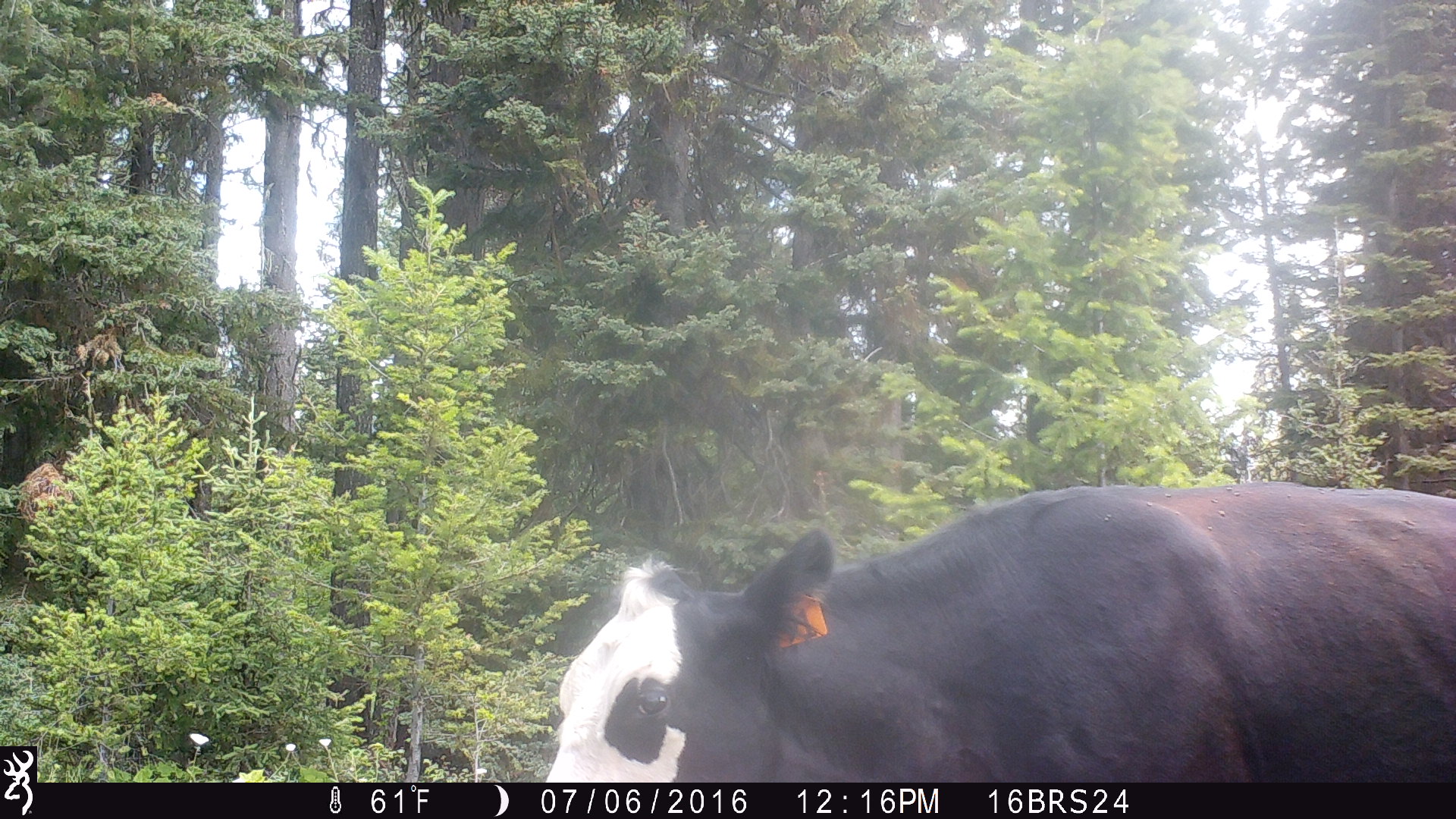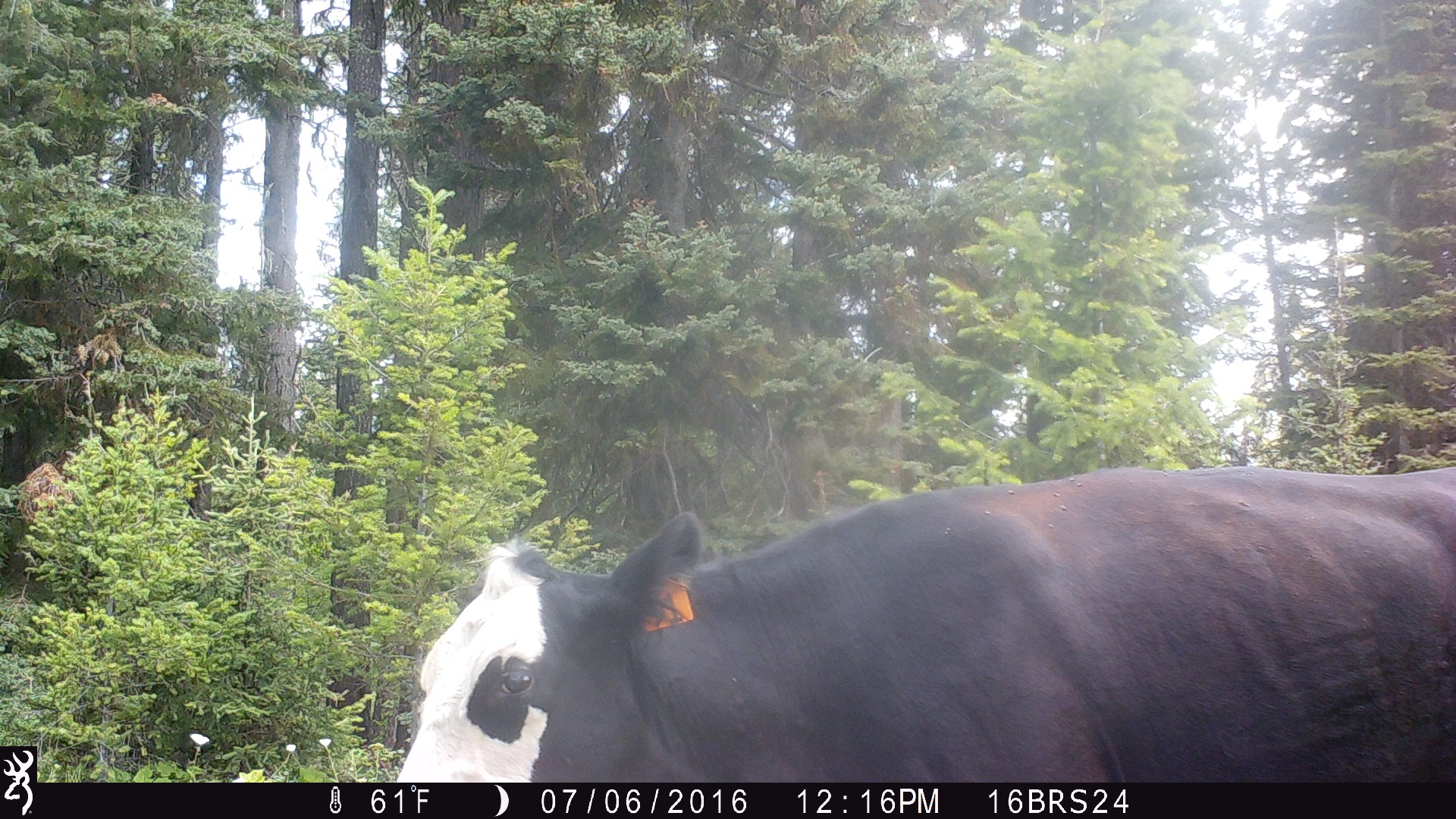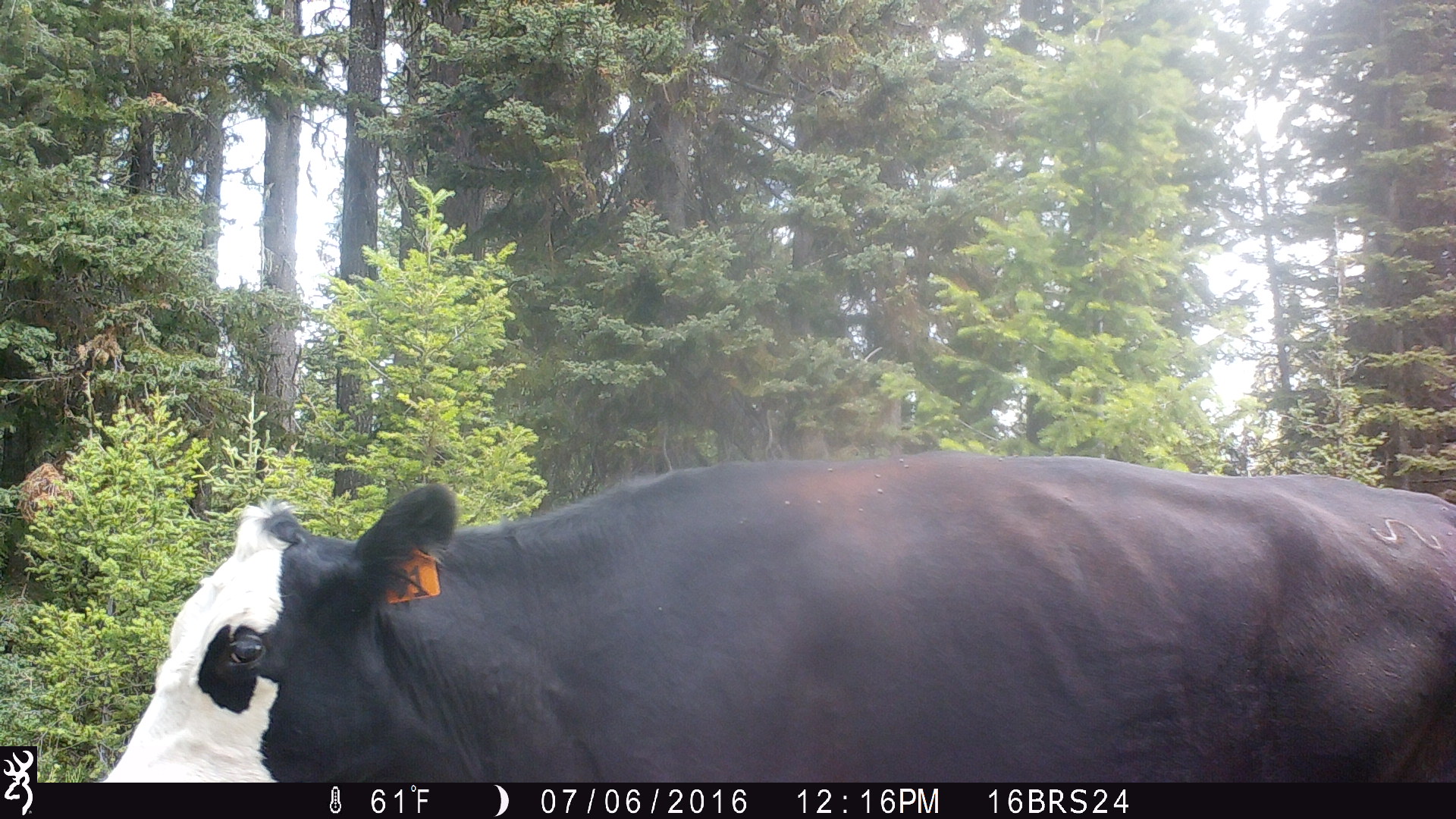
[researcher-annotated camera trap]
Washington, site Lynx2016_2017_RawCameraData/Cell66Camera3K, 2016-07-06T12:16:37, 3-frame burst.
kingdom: Animalia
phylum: Chordata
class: Mammalia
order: Artiodactyla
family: Bovidae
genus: Bos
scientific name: Bos taurus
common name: domestic cattle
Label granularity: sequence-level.